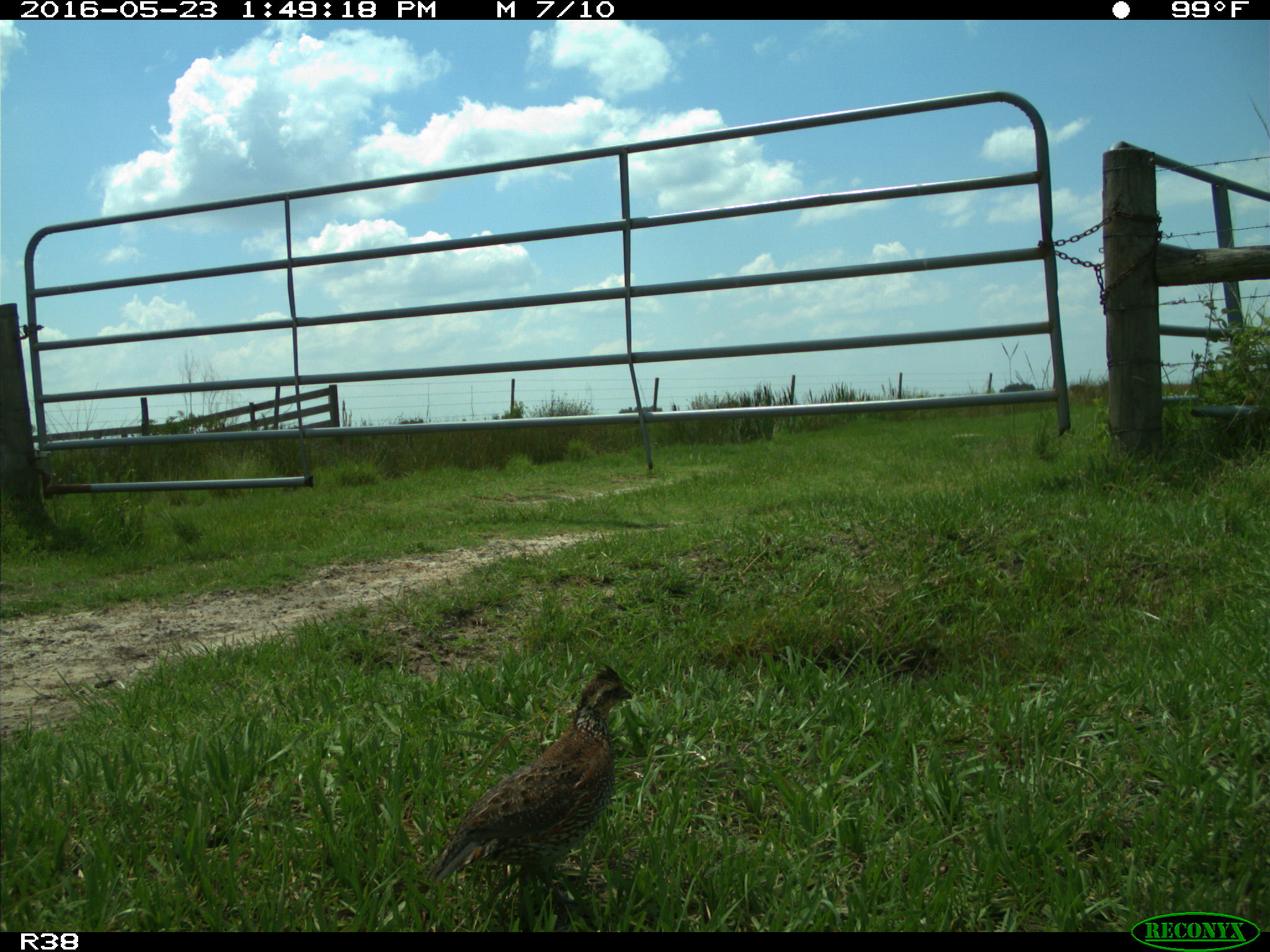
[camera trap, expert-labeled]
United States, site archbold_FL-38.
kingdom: Animalia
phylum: Chordata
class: Aves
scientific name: Aves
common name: birds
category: unidentified bird